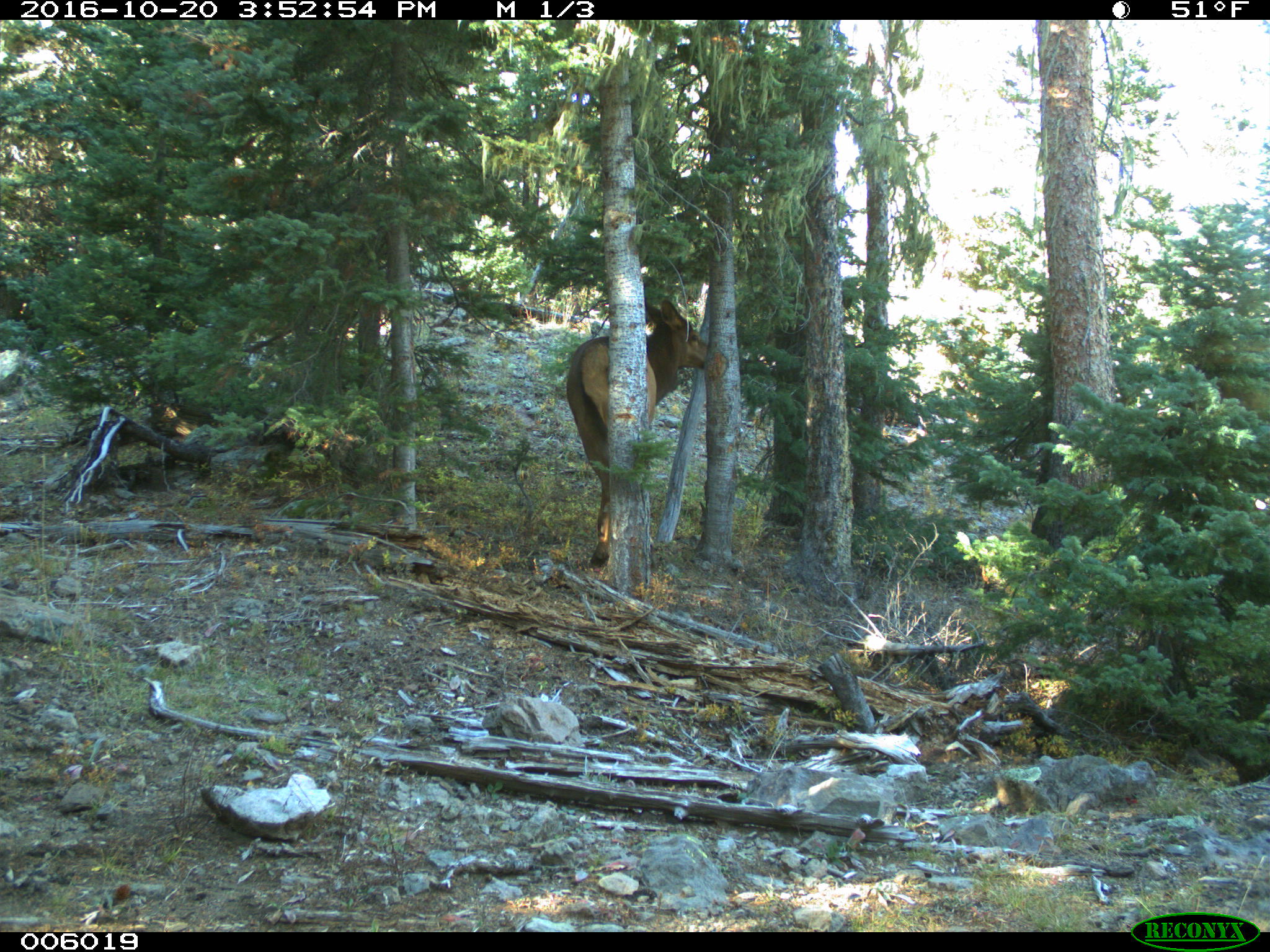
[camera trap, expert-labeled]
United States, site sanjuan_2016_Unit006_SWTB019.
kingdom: Animalia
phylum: Chordata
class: Mammalia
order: Artiodactyla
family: Cervidae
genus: Cervus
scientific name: Cervus elaphus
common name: red deer